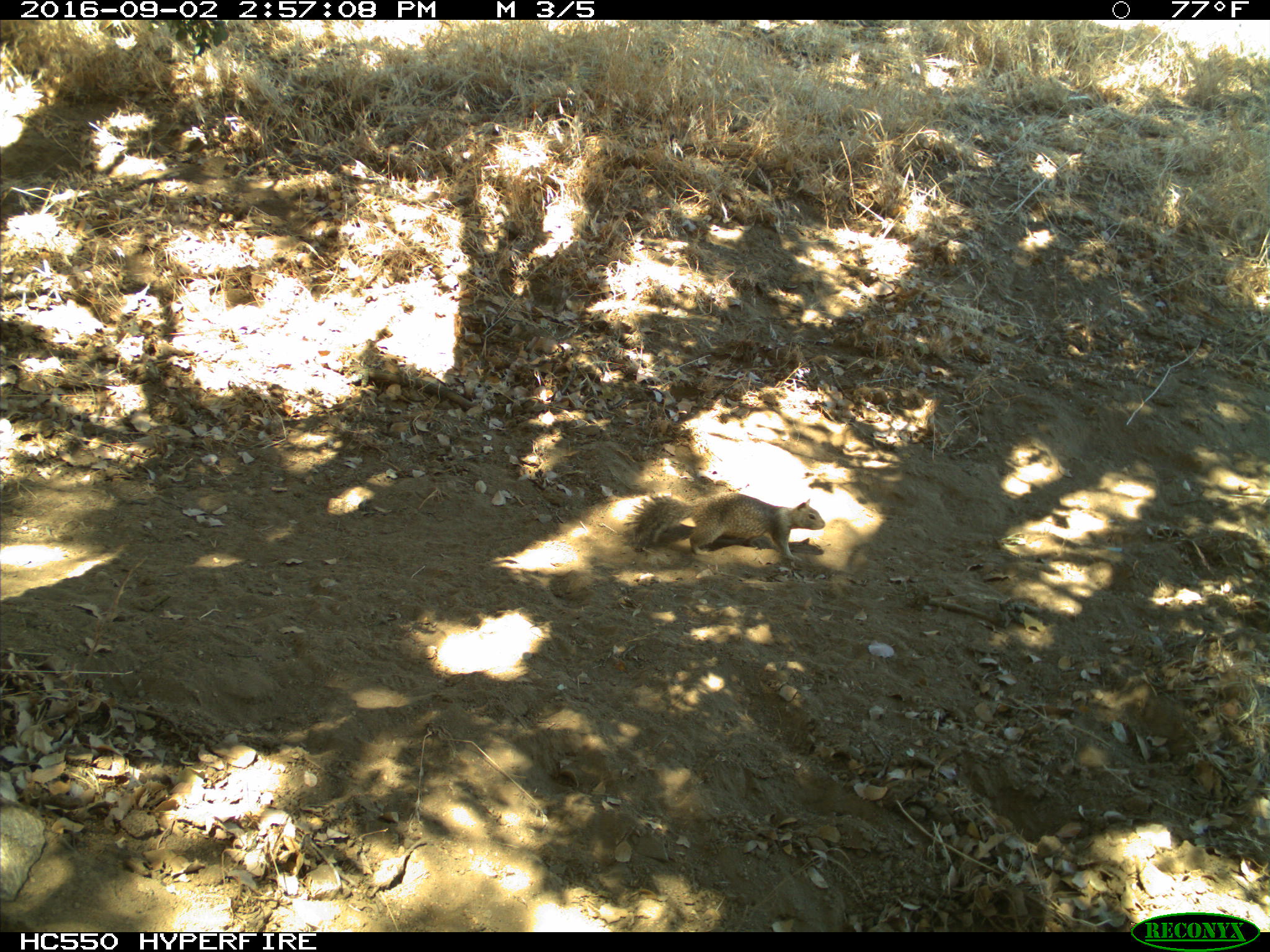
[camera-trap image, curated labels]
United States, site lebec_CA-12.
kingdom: Animalia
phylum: Chordata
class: Mammalia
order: Rodentia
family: Sciuridae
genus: Otospermophilus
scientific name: Otospermophilus beecheyi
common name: california ground squirrel